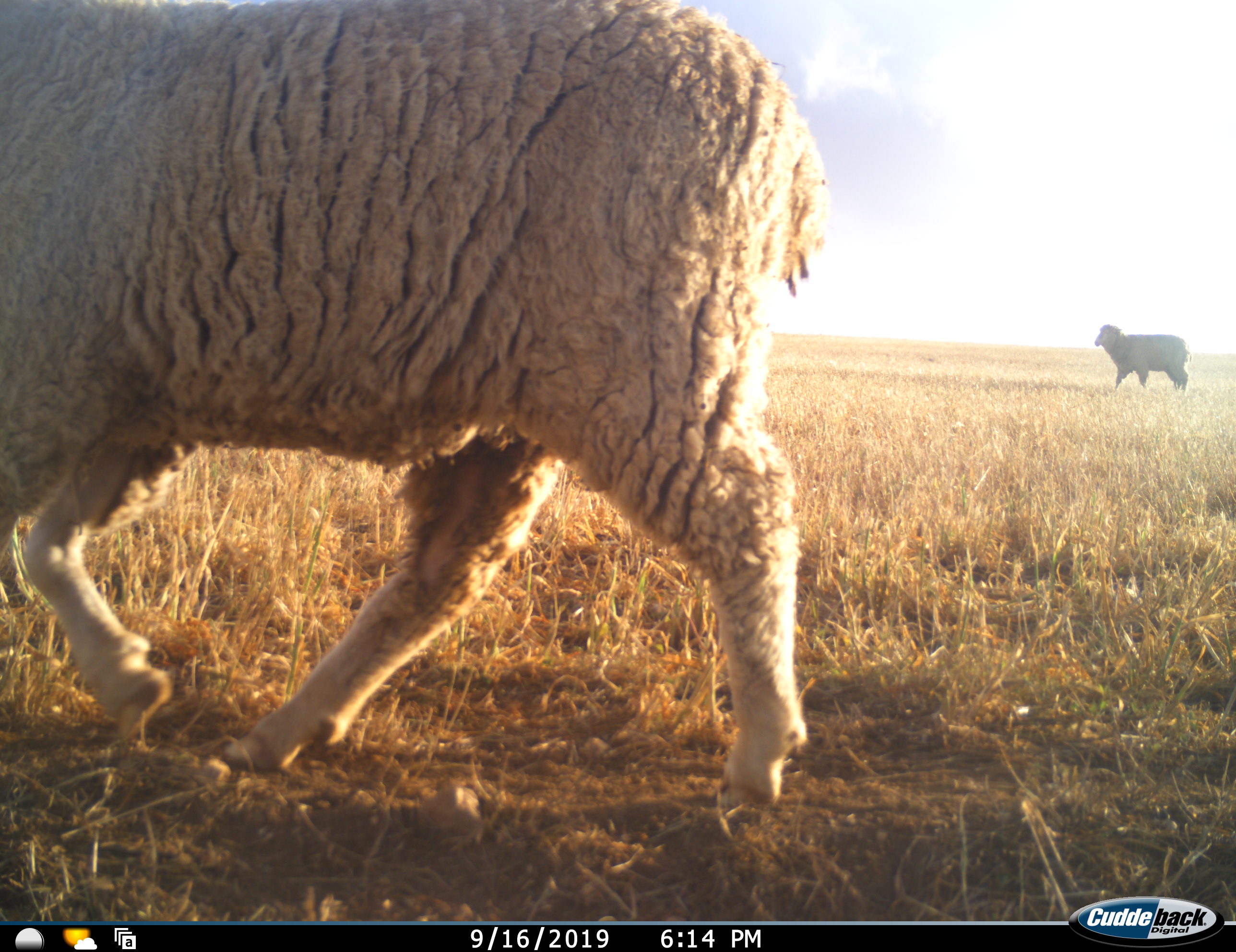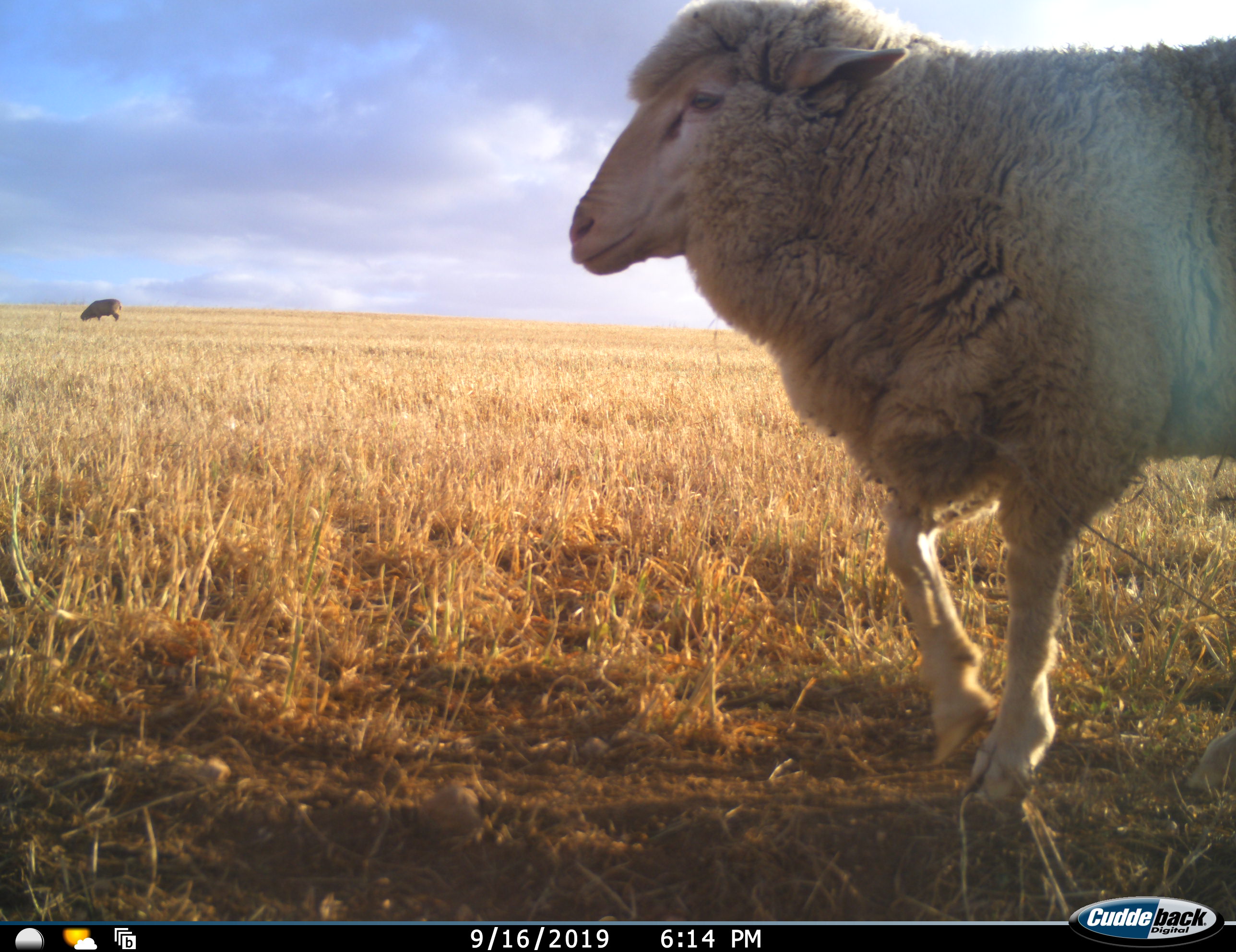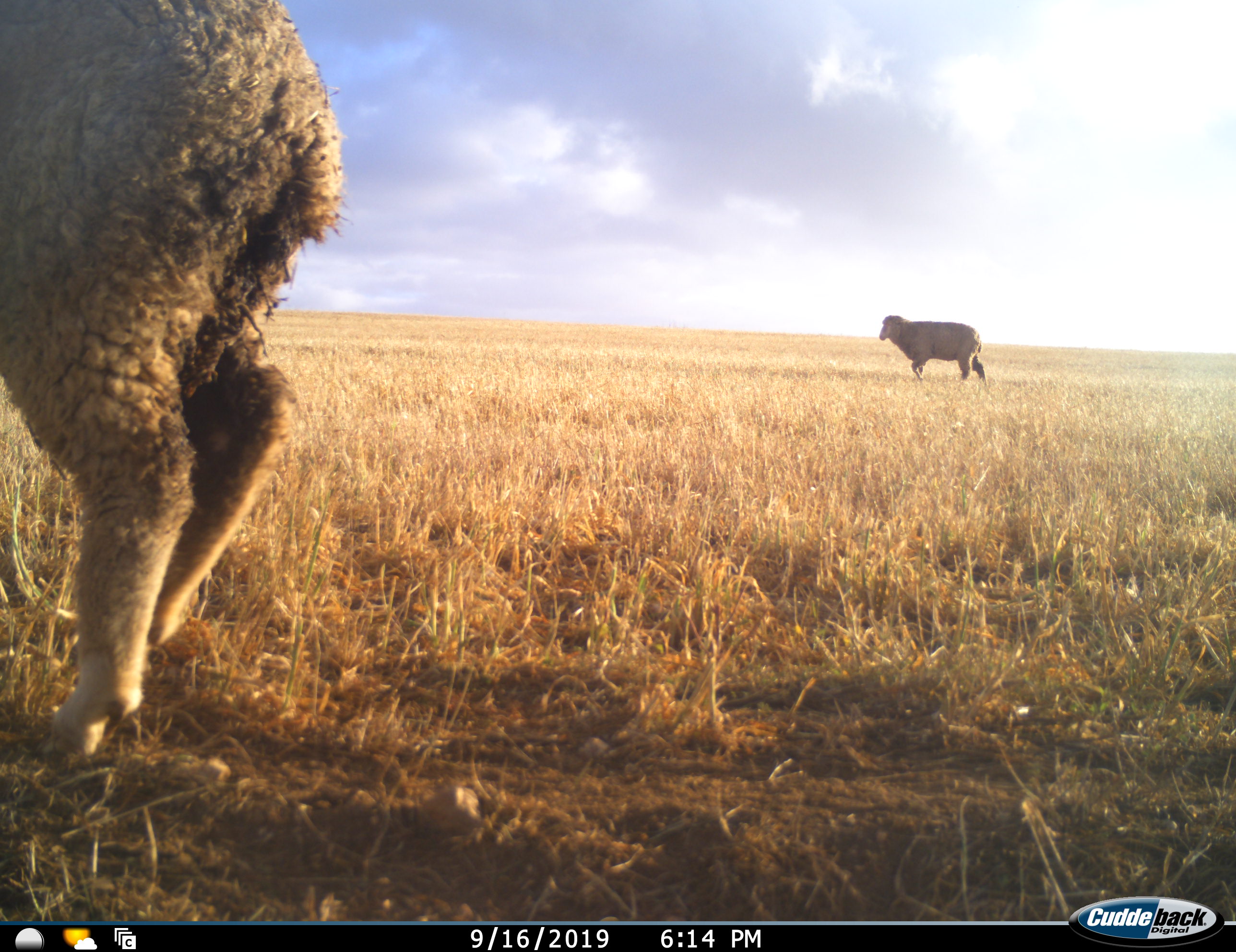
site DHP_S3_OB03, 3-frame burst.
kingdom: Animalia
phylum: Chordata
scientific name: Vertebrata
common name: domestic animal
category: domesticanimal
Domesticanimal (domestic animal) (Vertebrata), count 3. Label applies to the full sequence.